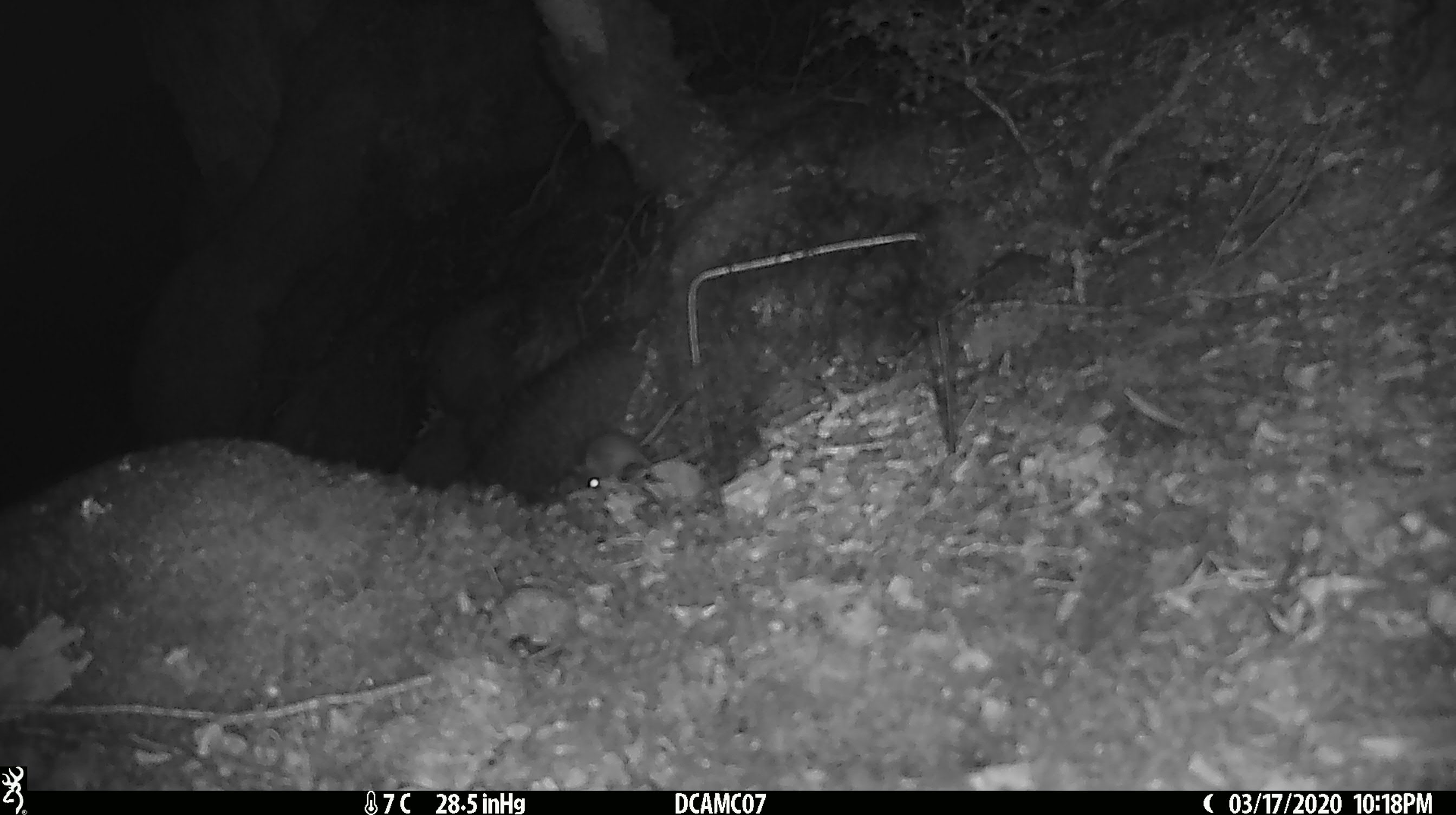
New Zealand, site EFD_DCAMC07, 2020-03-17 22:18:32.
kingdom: Animalia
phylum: Chordata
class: Mammalia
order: Rodentia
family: Muridae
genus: Mus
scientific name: Mus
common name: mouse